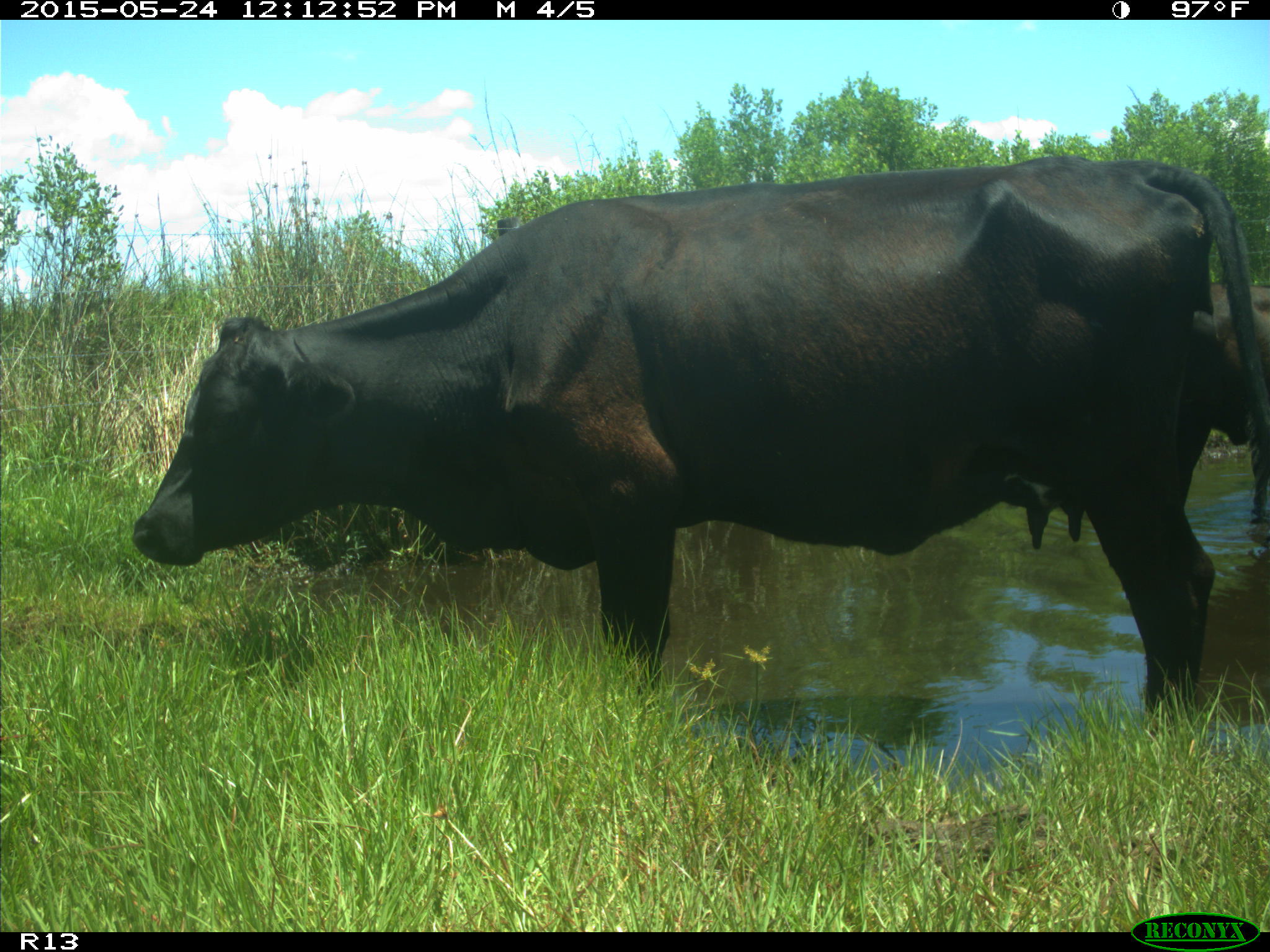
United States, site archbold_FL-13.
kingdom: Animalia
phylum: Chordata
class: Mammalia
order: Artiodactyla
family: Bovidae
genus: Bos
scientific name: Bos taurus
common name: domestic cow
Bos taurus (domestic cow).